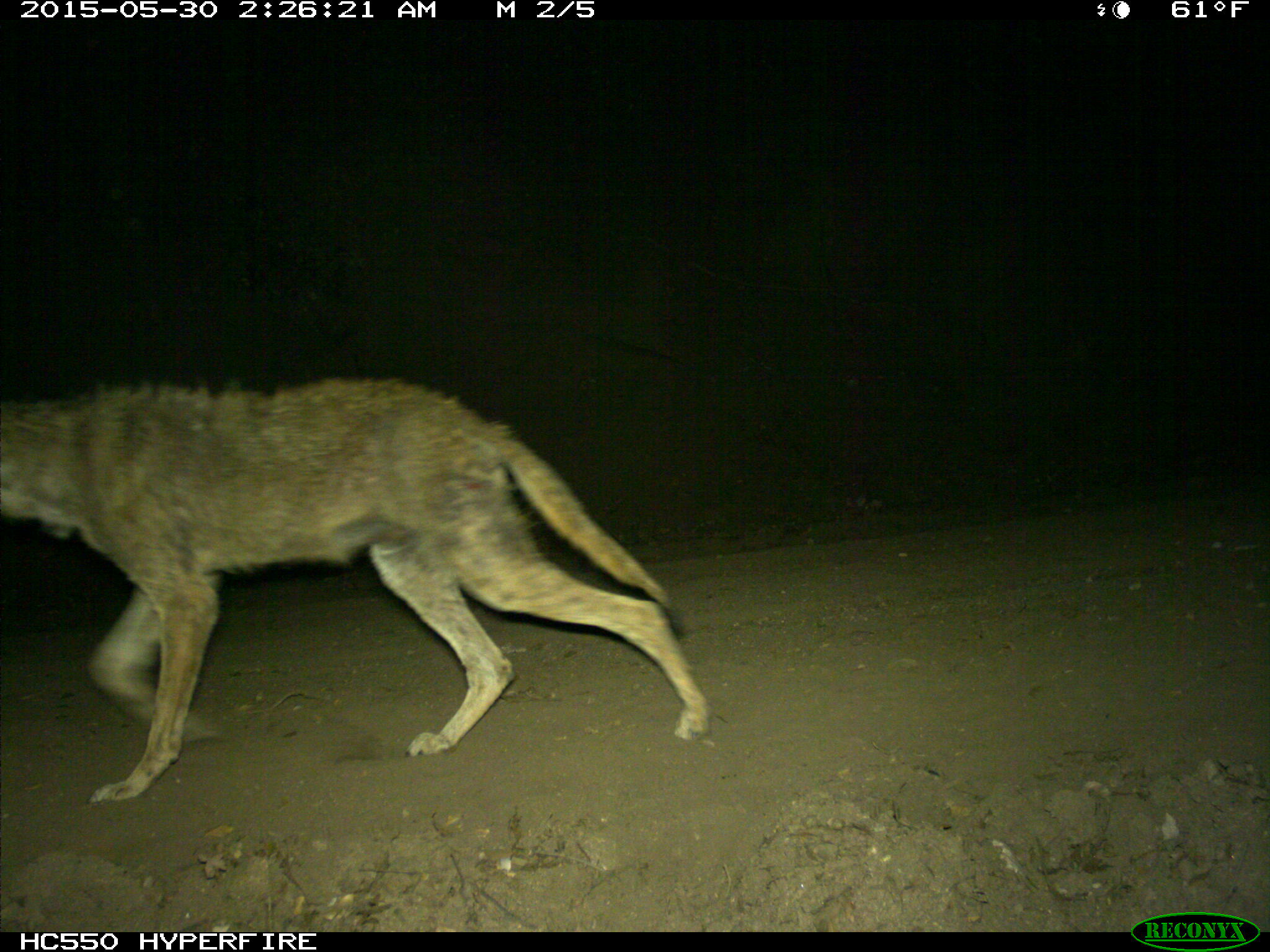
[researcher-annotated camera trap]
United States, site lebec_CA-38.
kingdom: Animalia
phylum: Chordata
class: Mammalia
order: Carnivora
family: Canidae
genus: Canis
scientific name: Canis latrans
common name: coyote